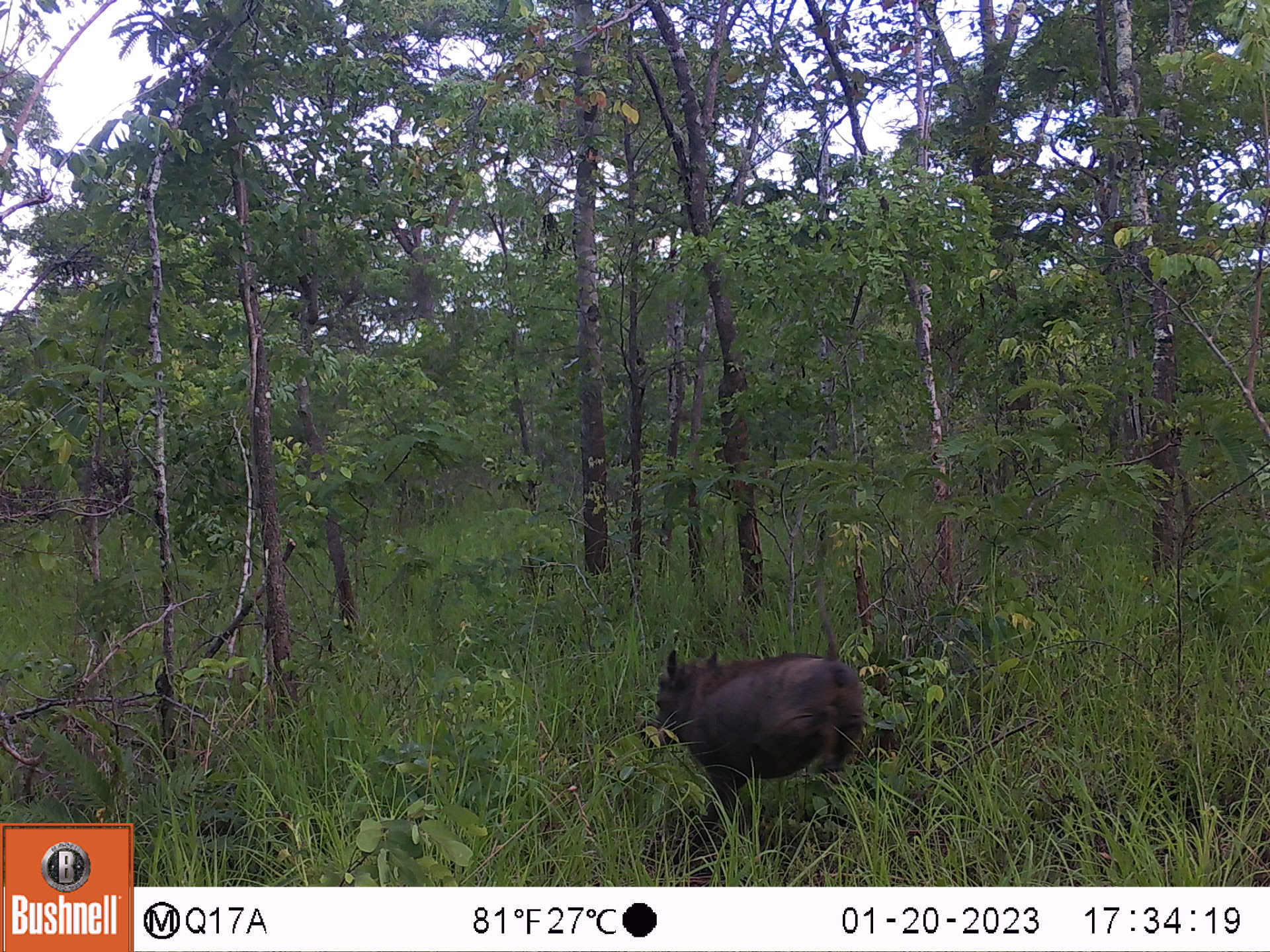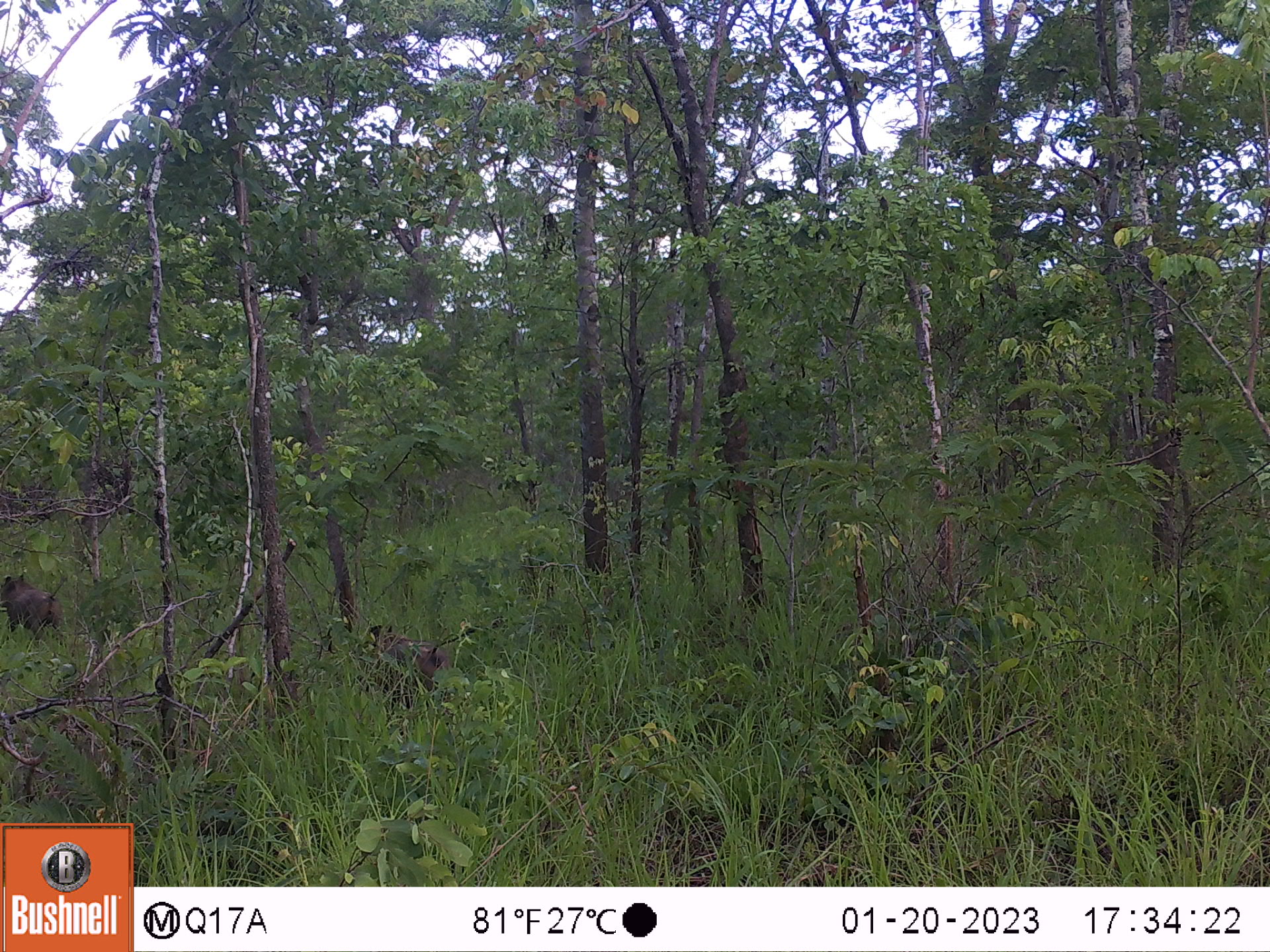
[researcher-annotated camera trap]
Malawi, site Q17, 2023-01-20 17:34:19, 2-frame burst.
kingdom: Animalia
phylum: Chordata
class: Mammalia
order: Artiodactyla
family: Suidae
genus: Phacochoerus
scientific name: Phacochoerus africanus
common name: common warthog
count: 1